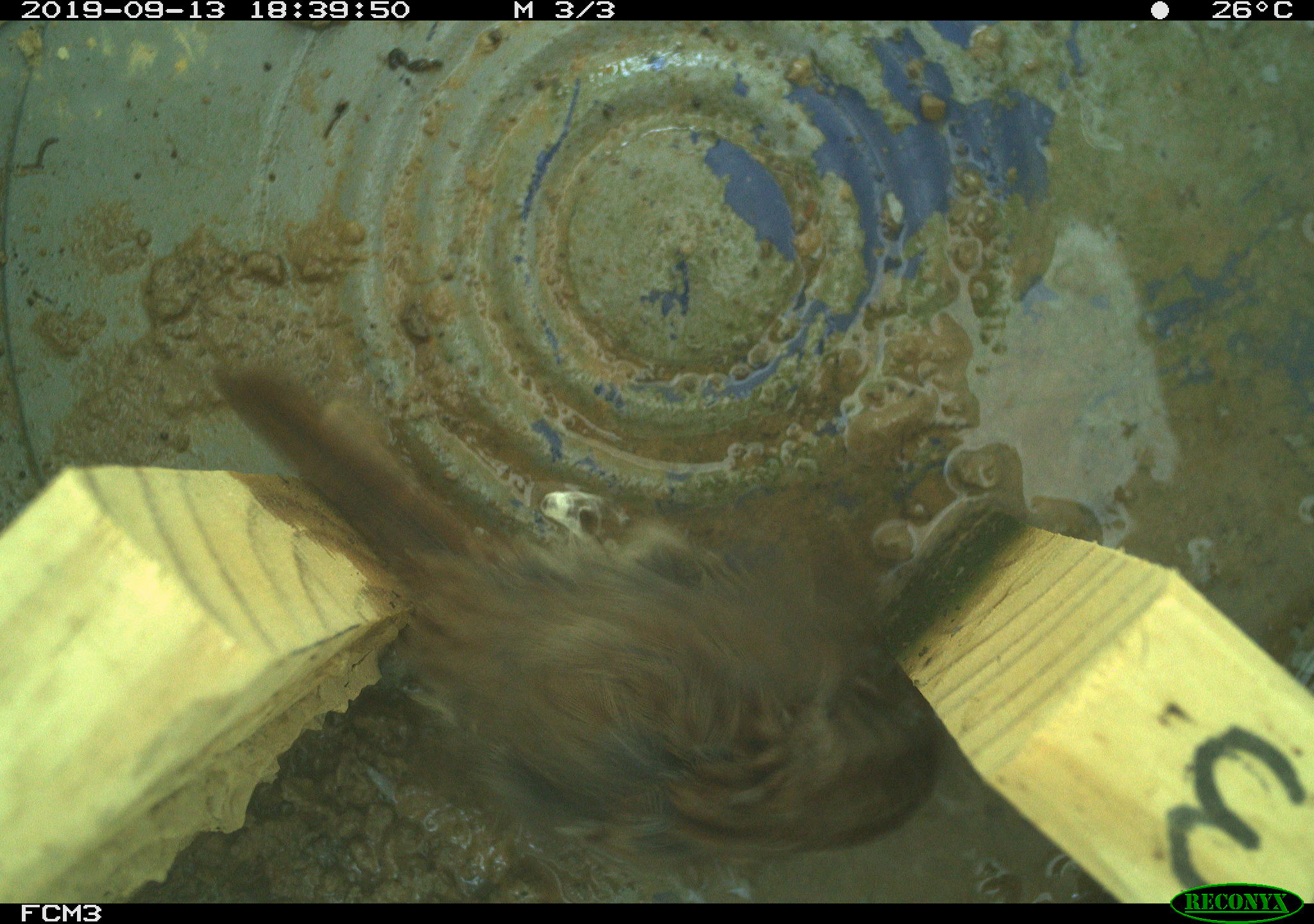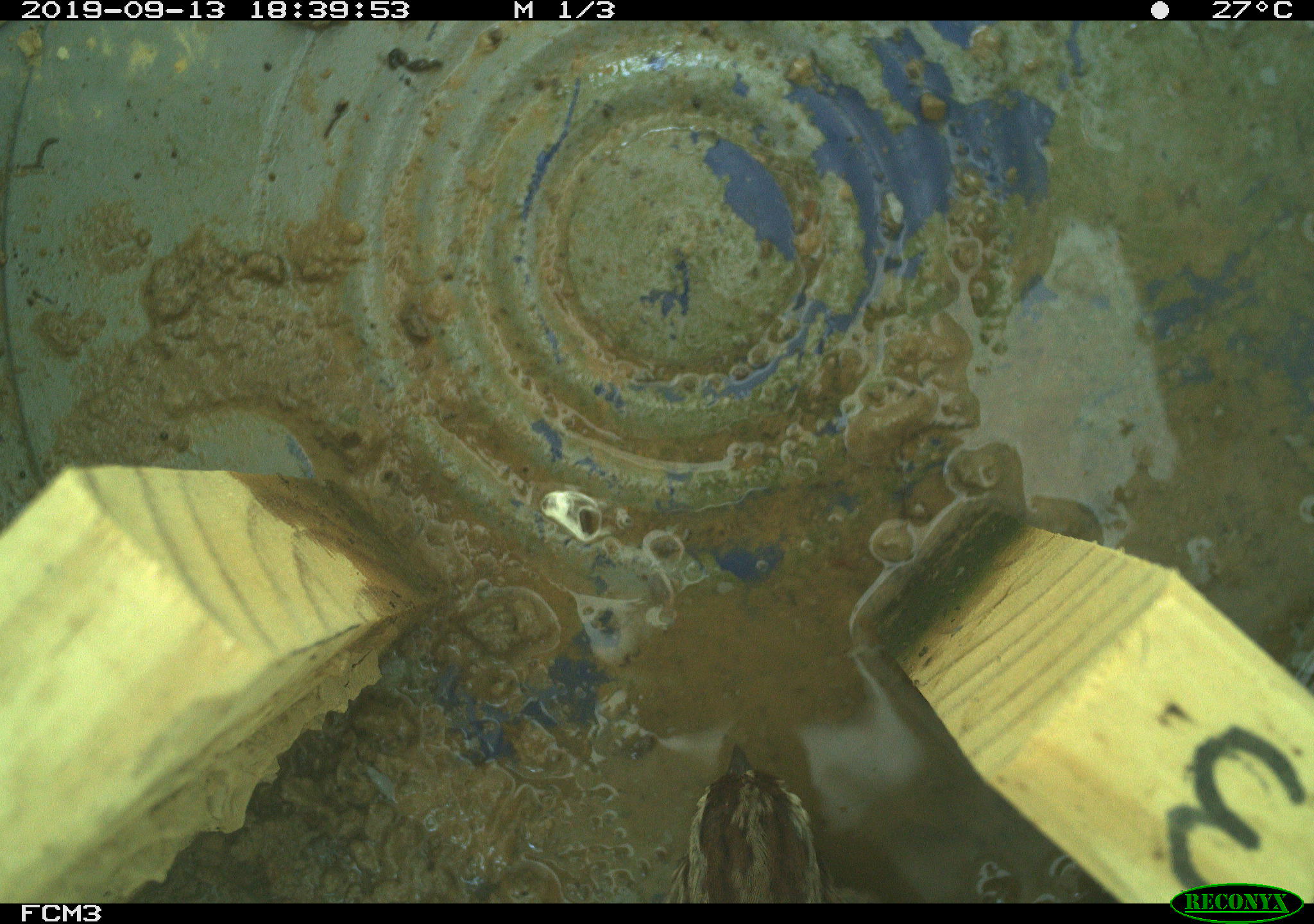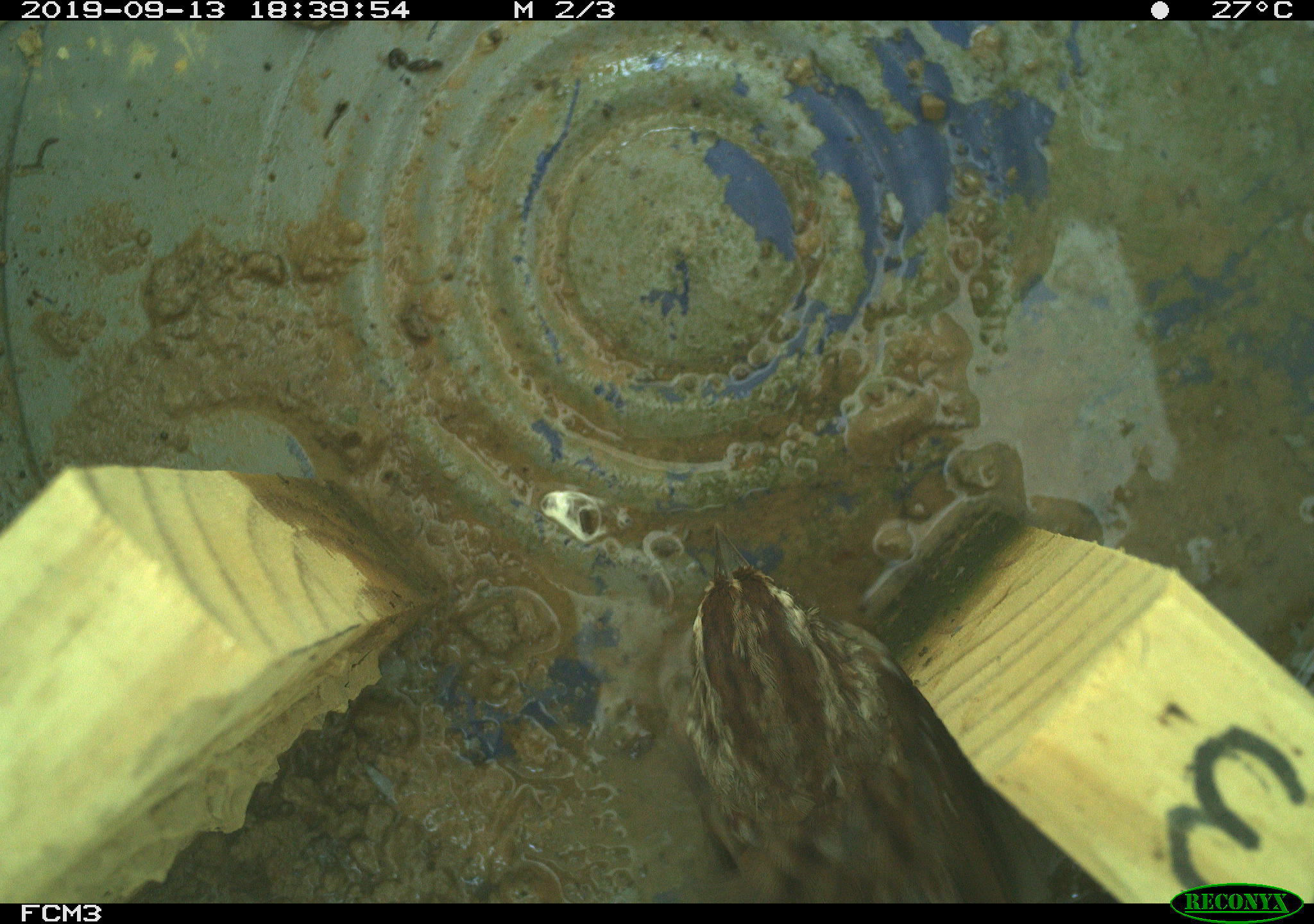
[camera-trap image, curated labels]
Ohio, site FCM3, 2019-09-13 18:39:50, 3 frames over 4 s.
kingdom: Animalia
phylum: Chordata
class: Aves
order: Passeriformes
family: Passerellidae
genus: Melospiza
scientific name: Melospiza melodia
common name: song sparrow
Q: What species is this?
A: Song sparrow (Melospiza melodia).